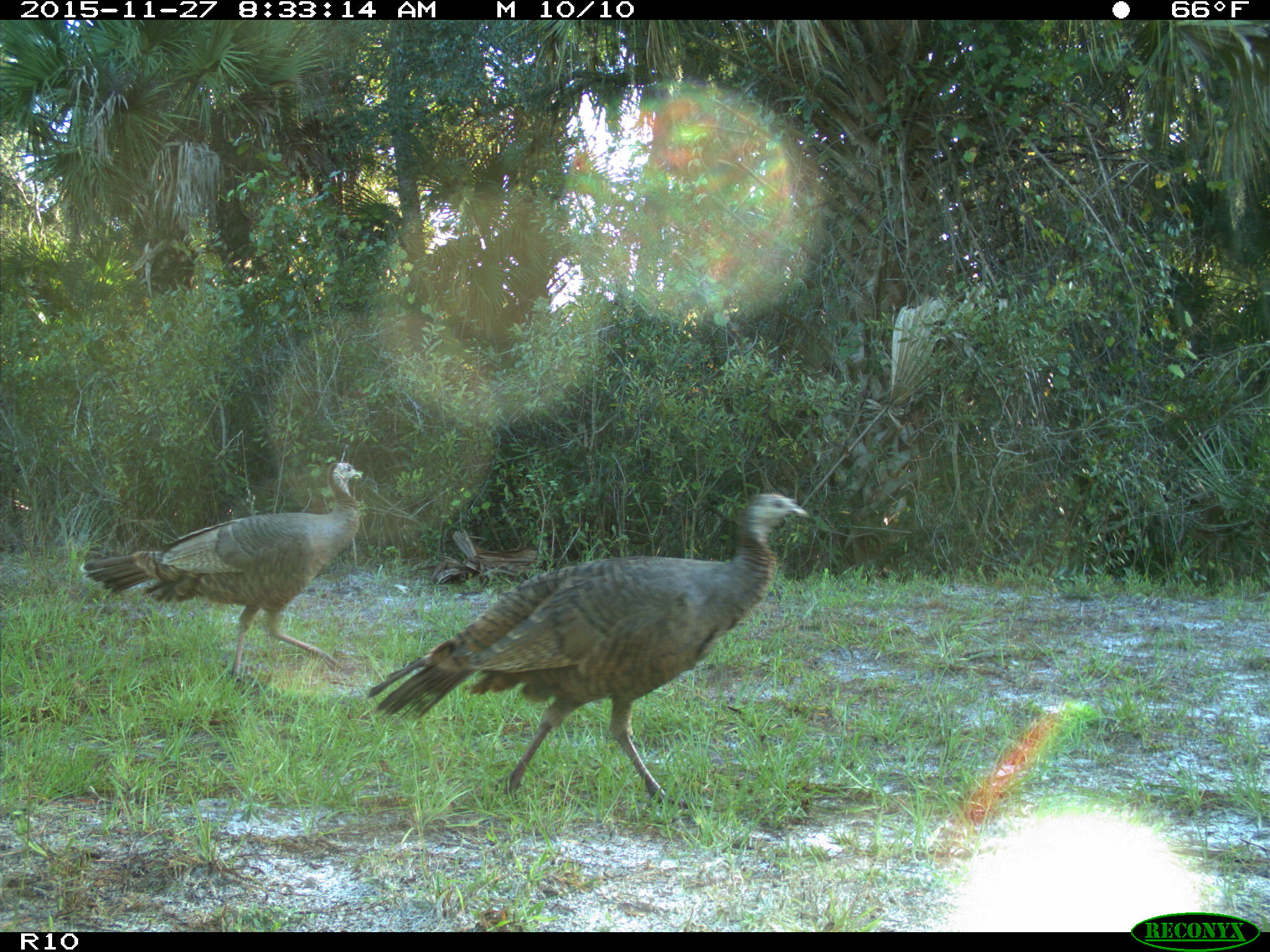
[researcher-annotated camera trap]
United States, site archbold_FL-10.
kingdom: Animalia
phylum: Chordata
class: Aves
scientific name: Aves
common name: birds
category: unidentified bird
Unidentified bird (birds) (Aves).